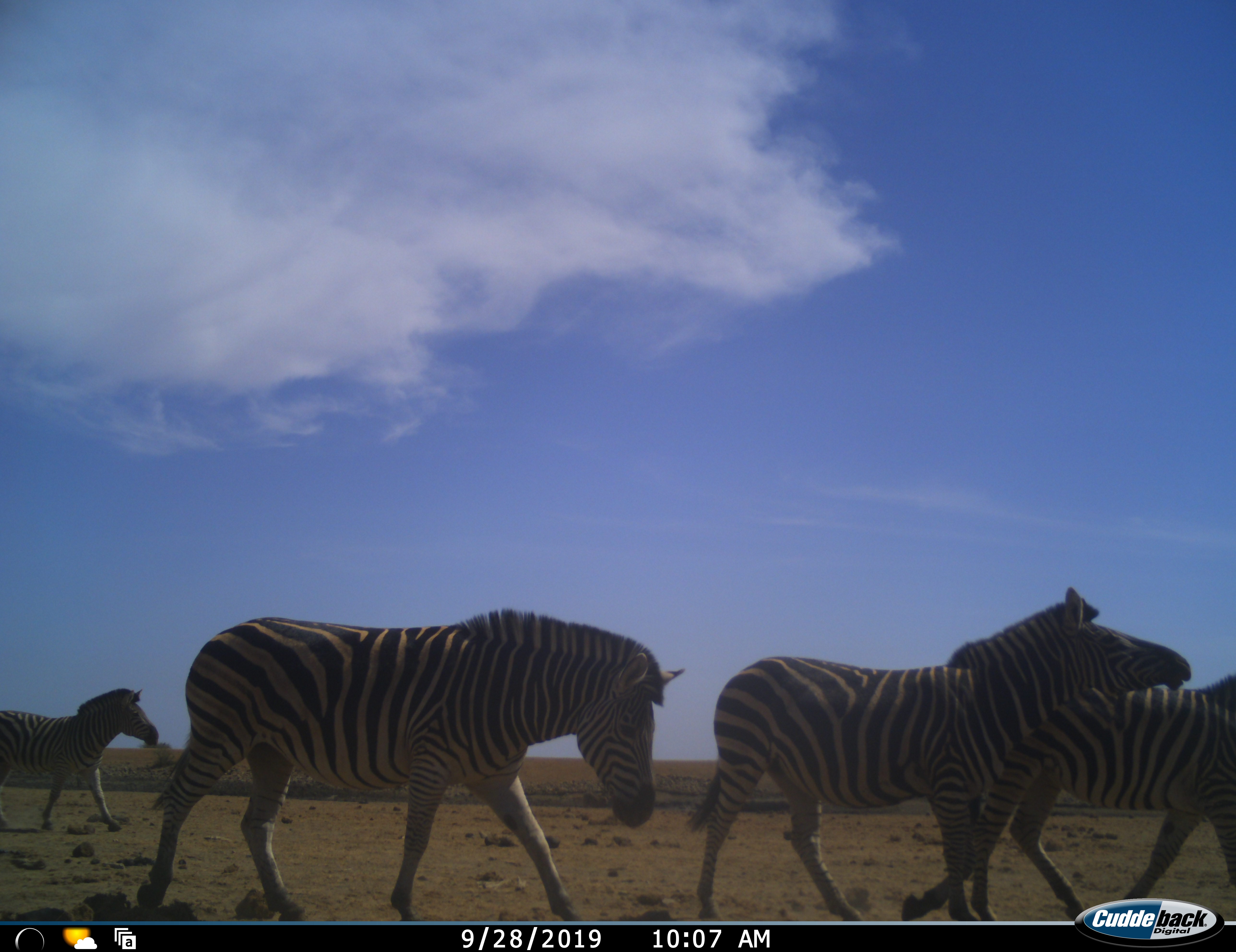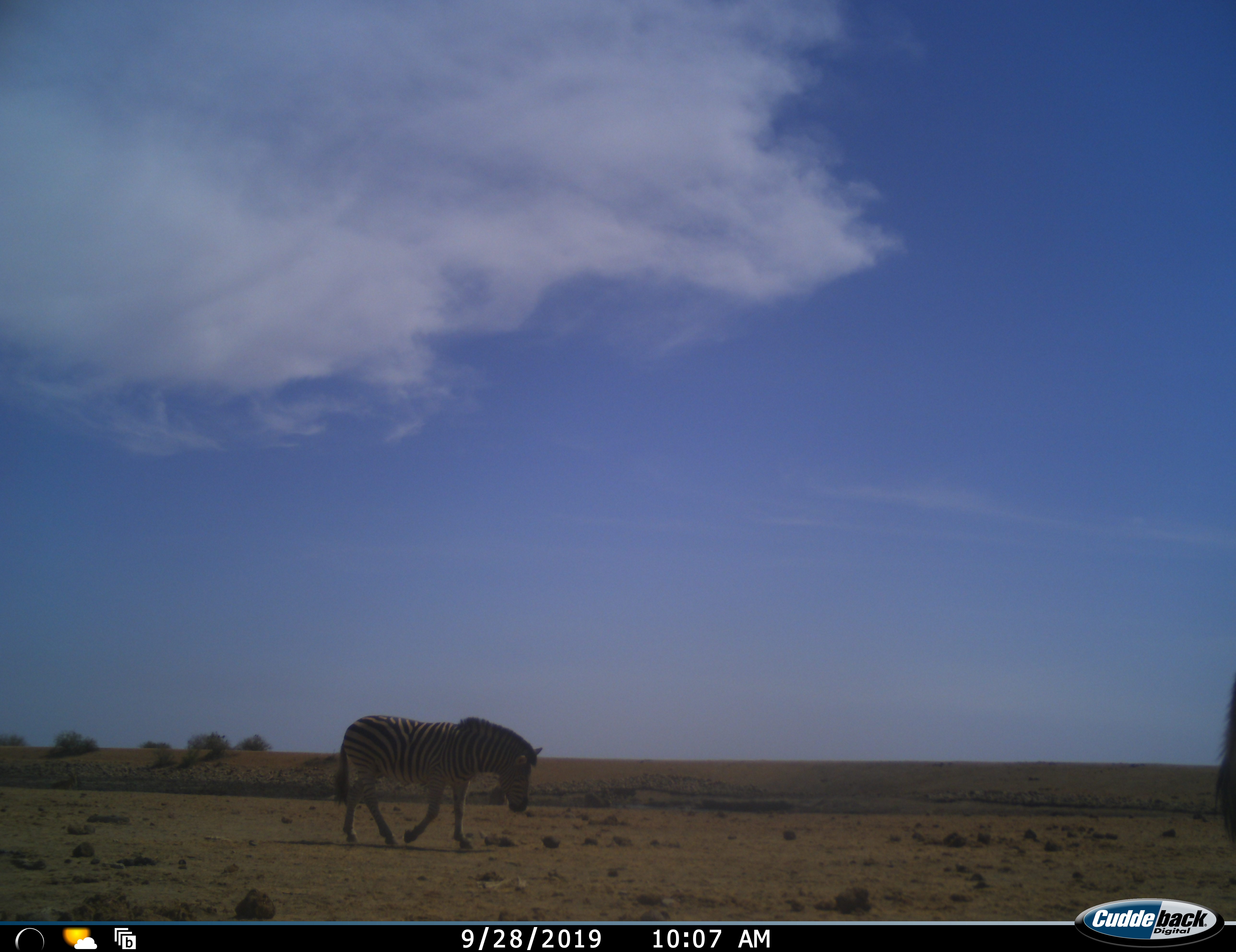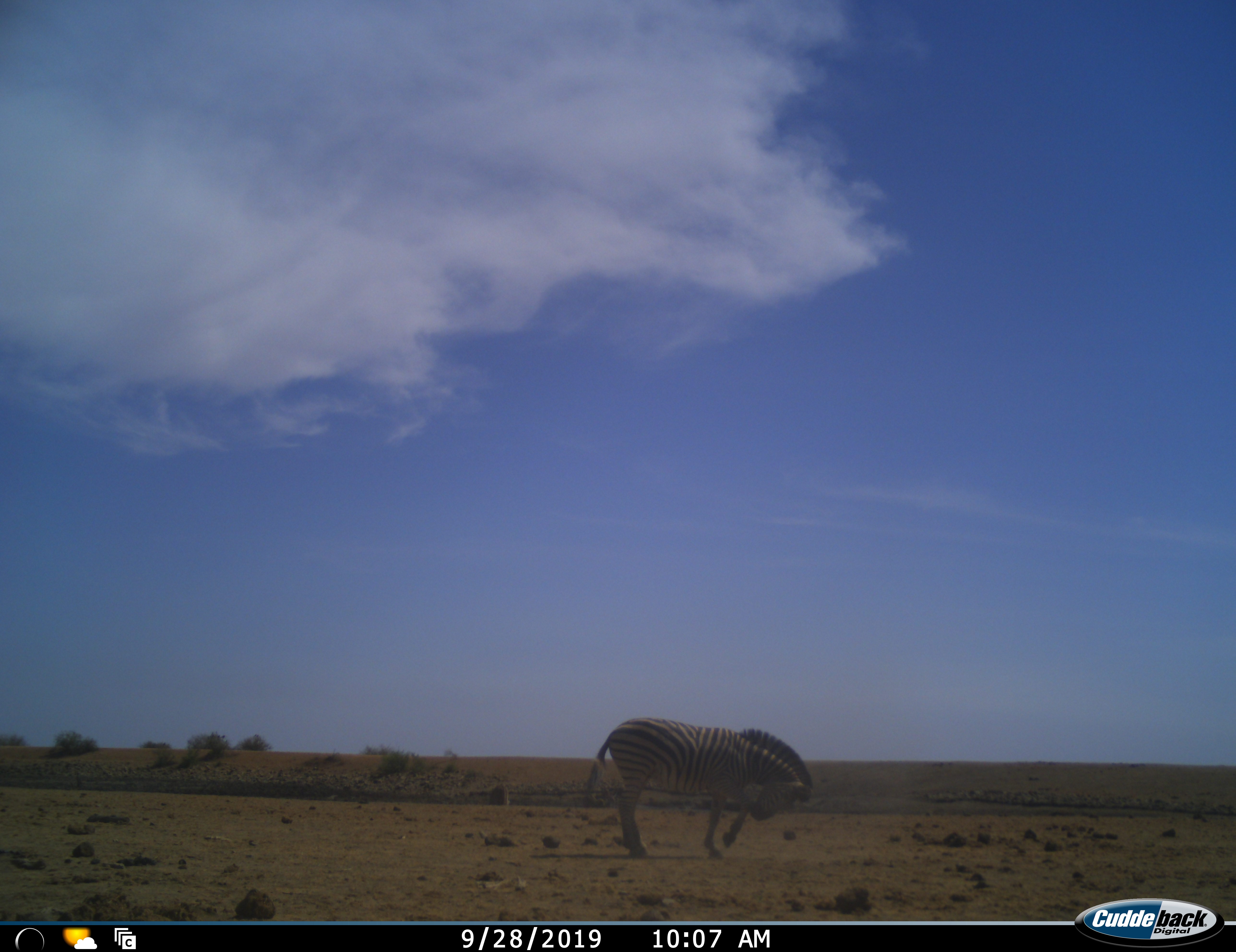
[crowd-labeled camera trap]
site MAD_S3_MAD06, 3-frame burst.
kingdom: Animalia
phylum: Chordata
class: Mammalia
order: Perissodactyla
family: Equidae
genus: Equus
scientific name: Equus quagga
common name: plains zebra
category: zebraplains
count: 4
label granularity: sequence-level